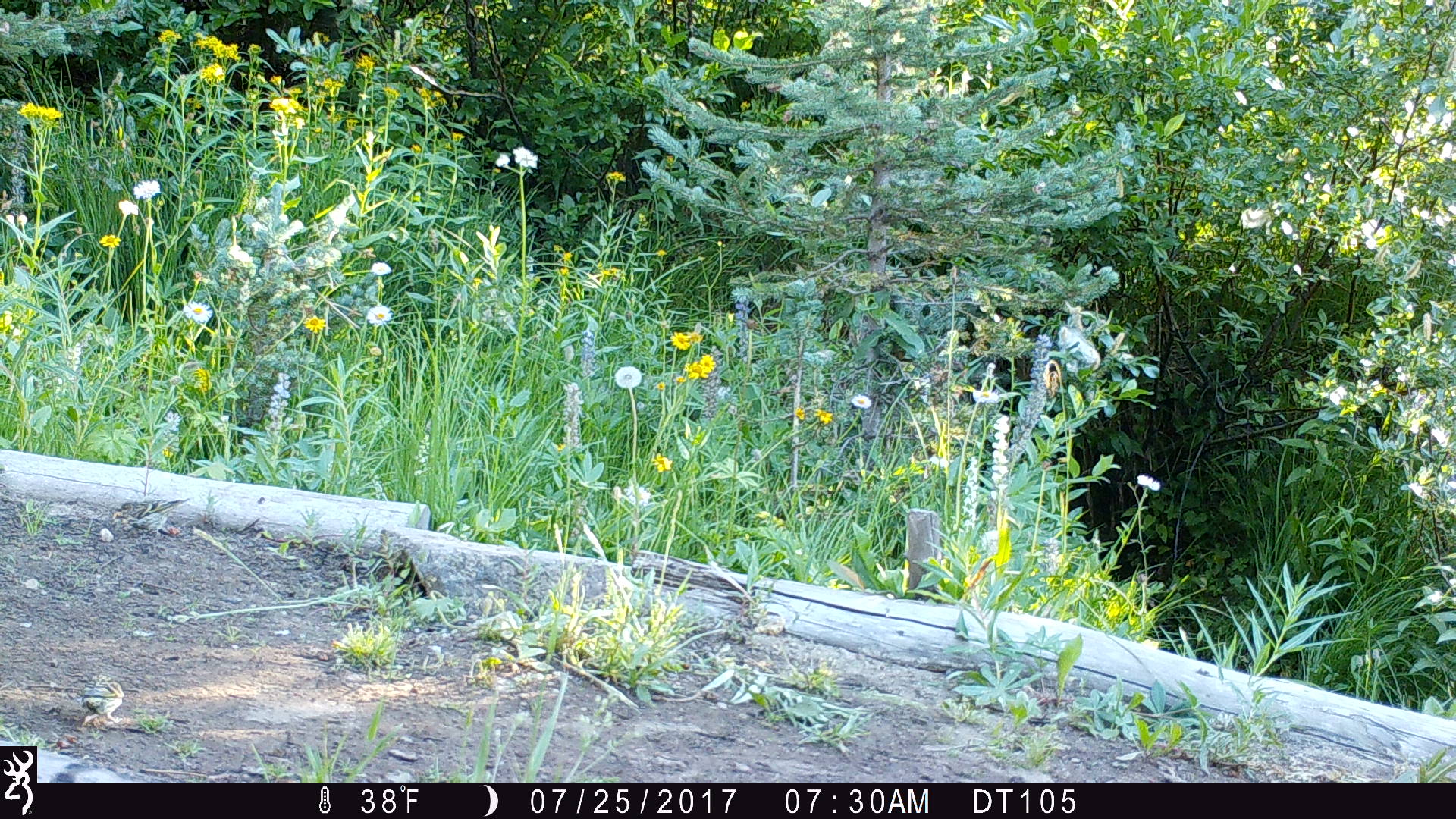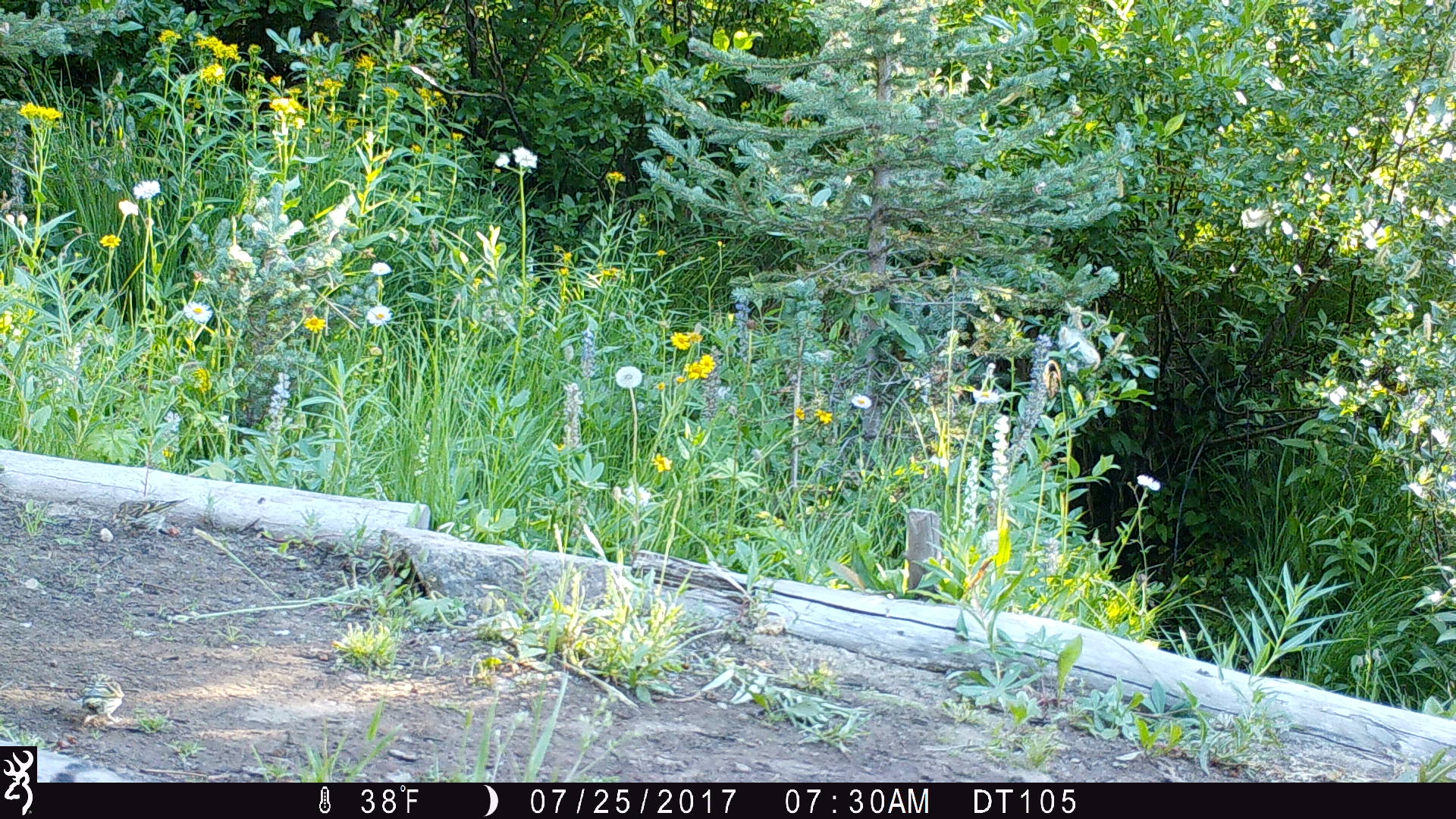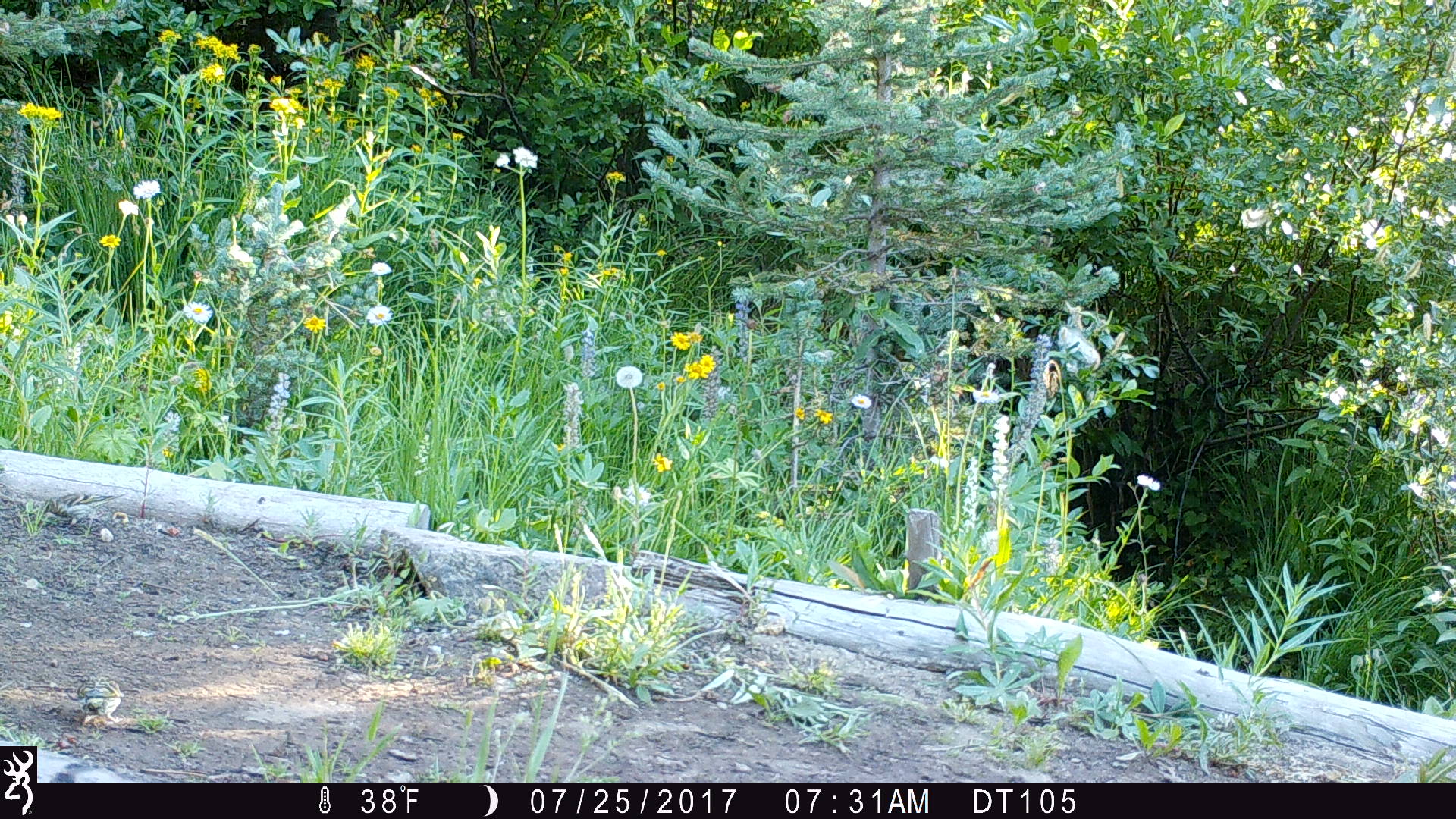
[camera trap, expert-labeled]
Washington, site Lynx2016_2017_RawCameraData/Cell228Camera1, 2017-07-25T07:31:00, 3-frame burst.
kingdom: Animalia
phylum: Chordata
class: Aves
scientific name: Aves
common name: birds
Aves (birds). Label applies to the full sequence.